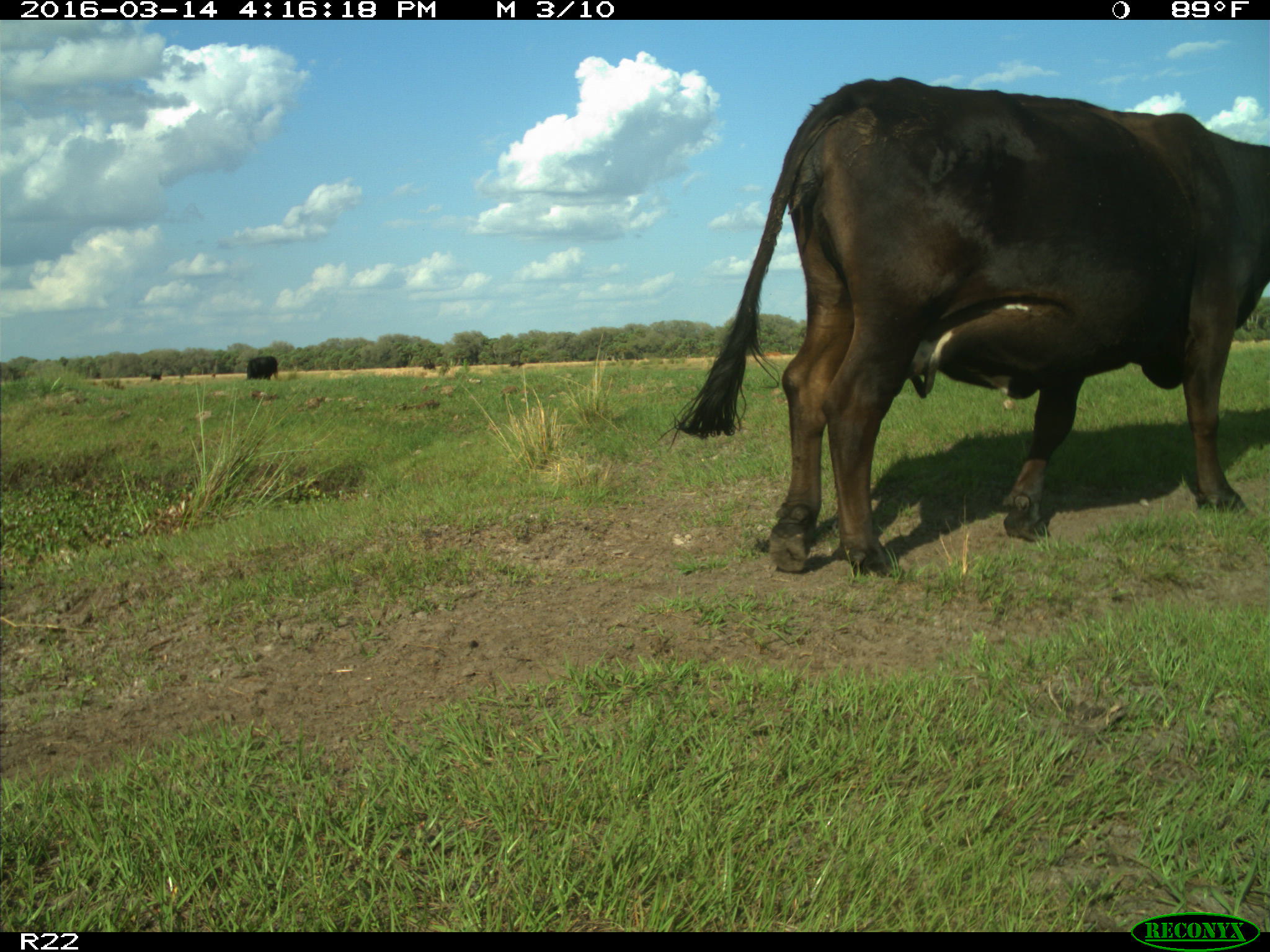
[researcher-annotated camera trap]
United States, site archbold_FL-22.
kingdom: Animalia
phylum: Chordata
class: Mammalia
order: Artiodactyla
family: Bovidae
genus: Bos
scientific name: Bos taurus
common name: domestic cow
Bos taurus (domestic cow).